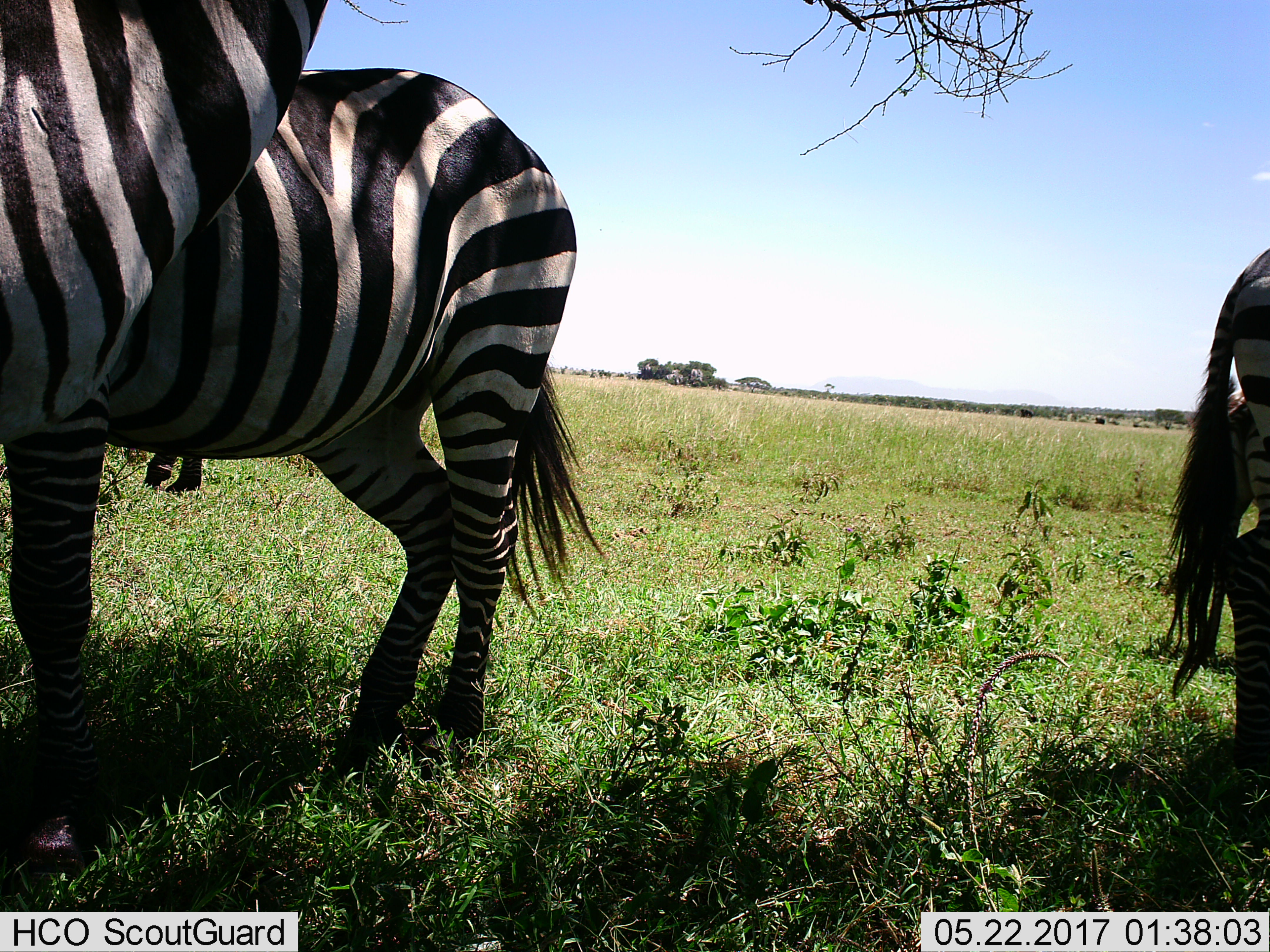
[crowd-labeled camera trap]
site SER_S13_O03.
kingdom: Animalia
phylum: Chordata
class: Mammalia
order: Perissodactyla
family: Equidae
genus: Equus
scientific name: Equus quagga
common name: plains zebra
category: zebraplains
Zebraplains (plains zebra) (Equus quagga), count 3. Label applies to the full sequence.